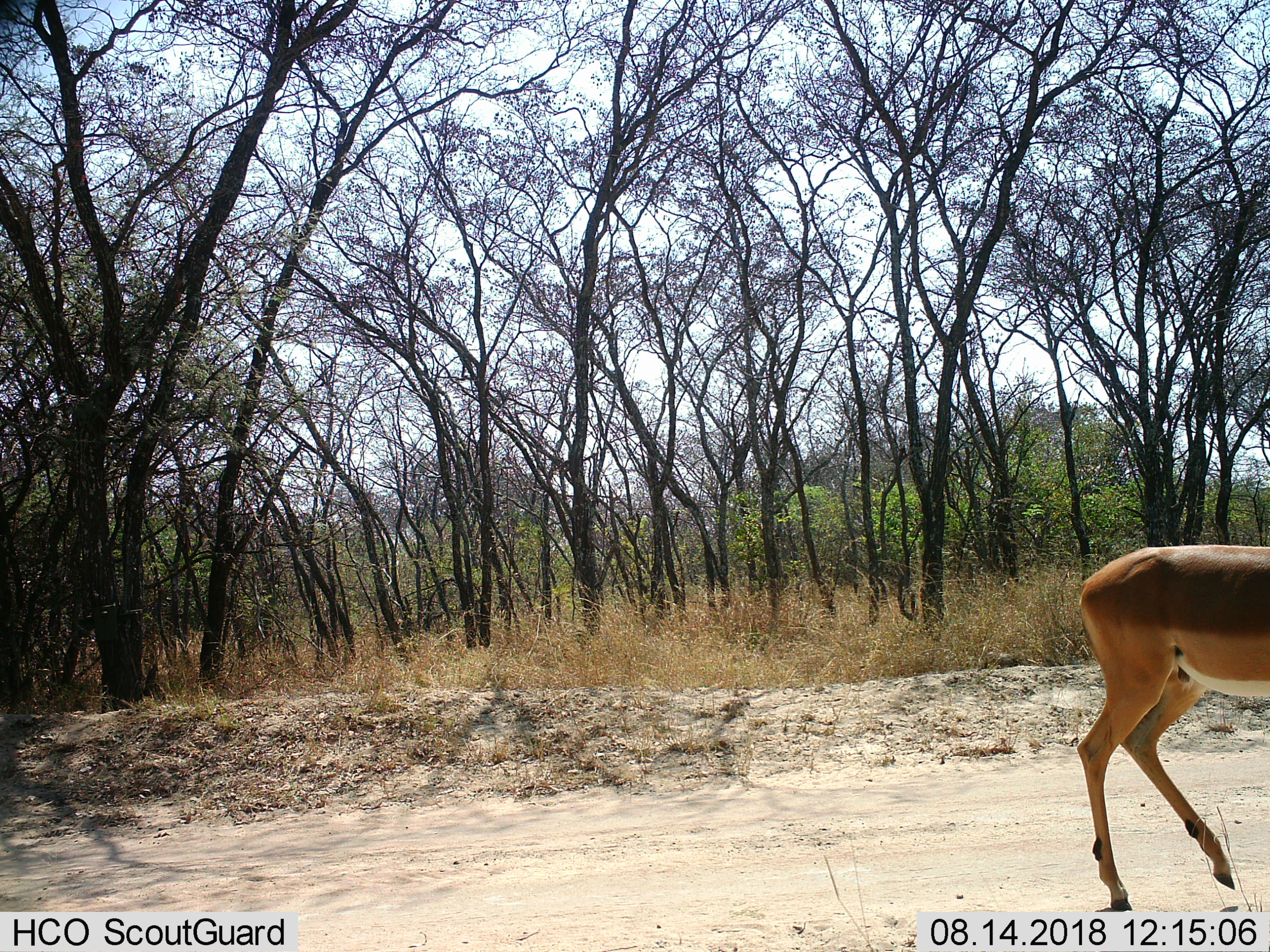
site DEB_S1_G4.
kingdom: Animalia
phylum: Chordata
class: Mammalia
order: Artiodactyla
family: Bovidae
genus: Aepyceros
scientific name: Aepyceros melampus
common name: impala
Impala (Aepyceros melampus), count 1. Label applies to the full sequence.